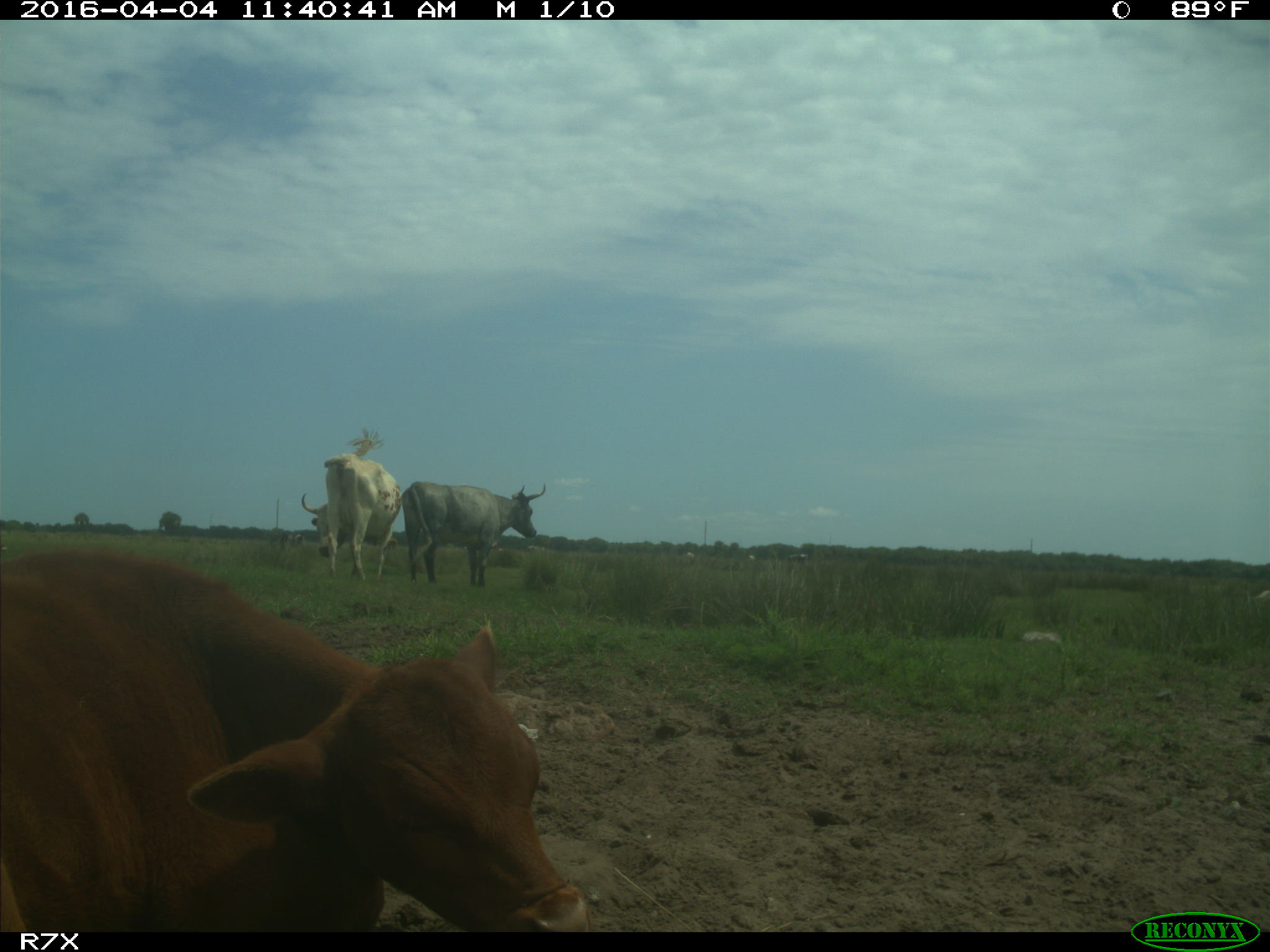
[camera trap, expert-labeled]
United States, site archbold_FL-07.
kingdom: Animalia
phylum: Chordata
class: Mammalia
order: Artiodactyla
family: Bovidae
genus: Bos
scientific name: Bos taurus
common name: domestic cow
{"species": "Bos taurus (domestic cow)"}